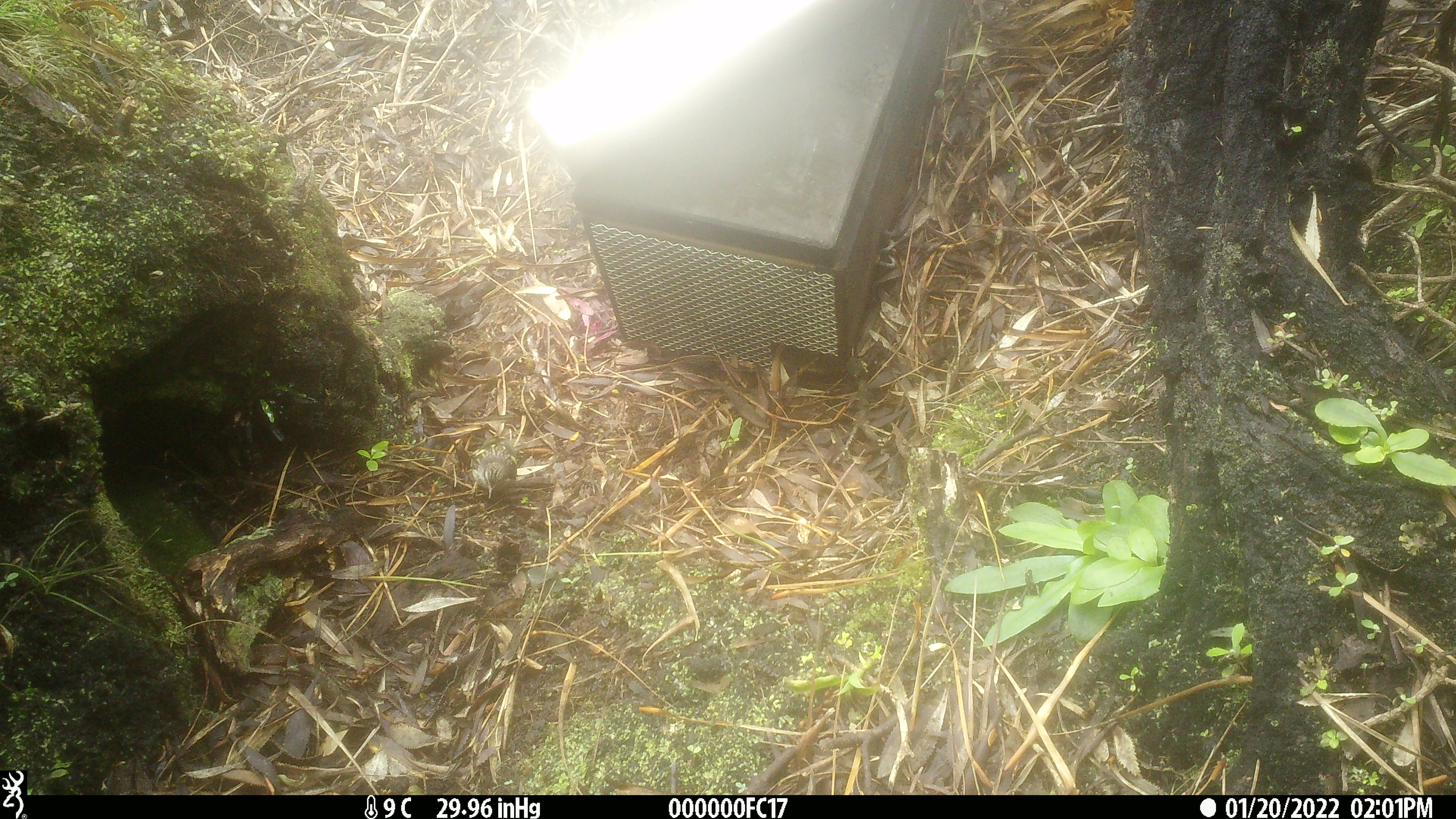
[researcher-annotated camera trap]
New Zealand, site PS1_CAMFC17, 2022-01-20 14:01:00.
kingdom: Animalia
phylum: Chordata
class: Aves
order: Passeriformes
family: Acanthisittidae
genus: Acanthisitta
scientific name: Acanthisitta chloris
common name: rifleman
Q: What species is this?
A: Rifleman (Acanthisitta chloris).